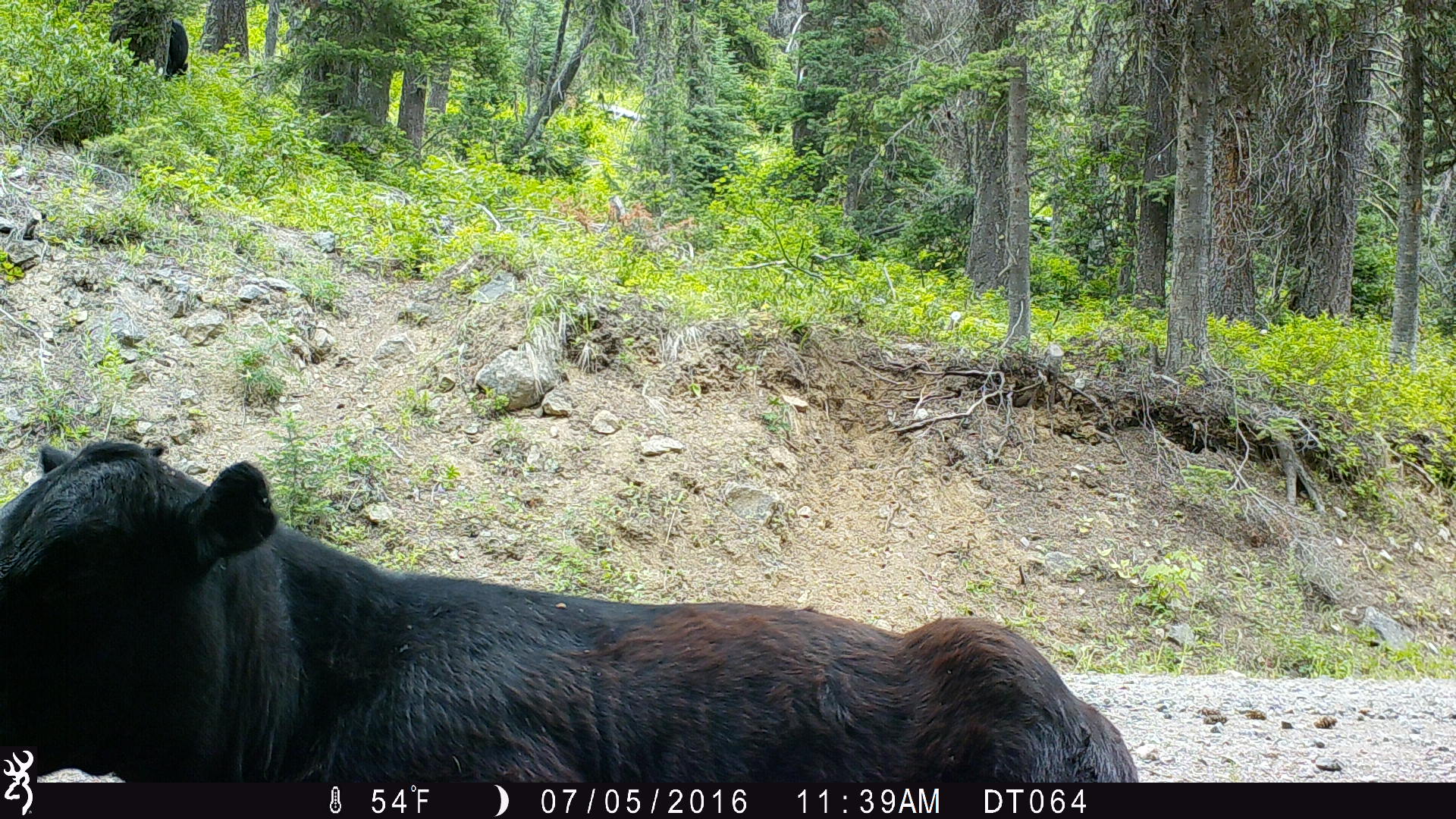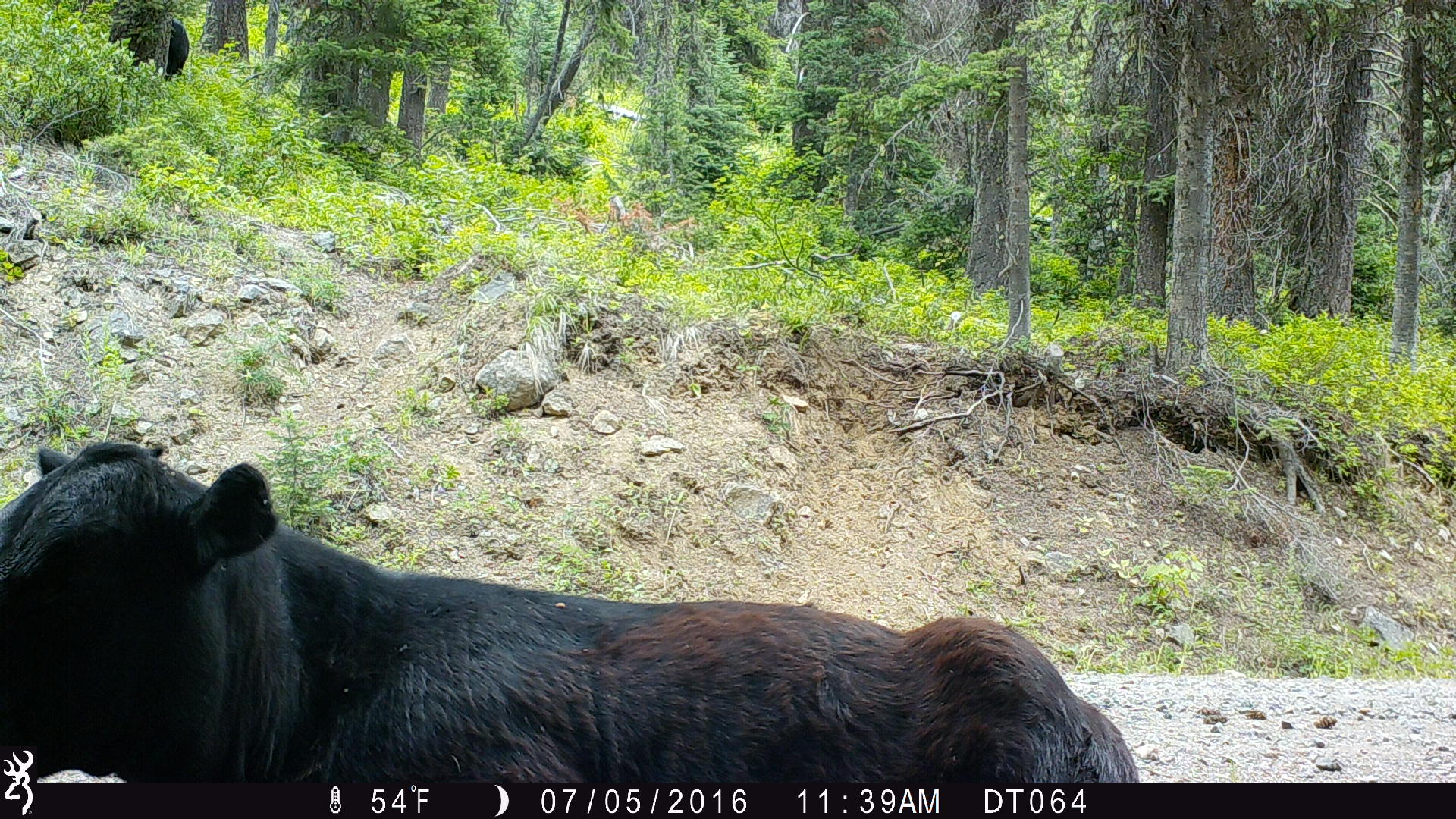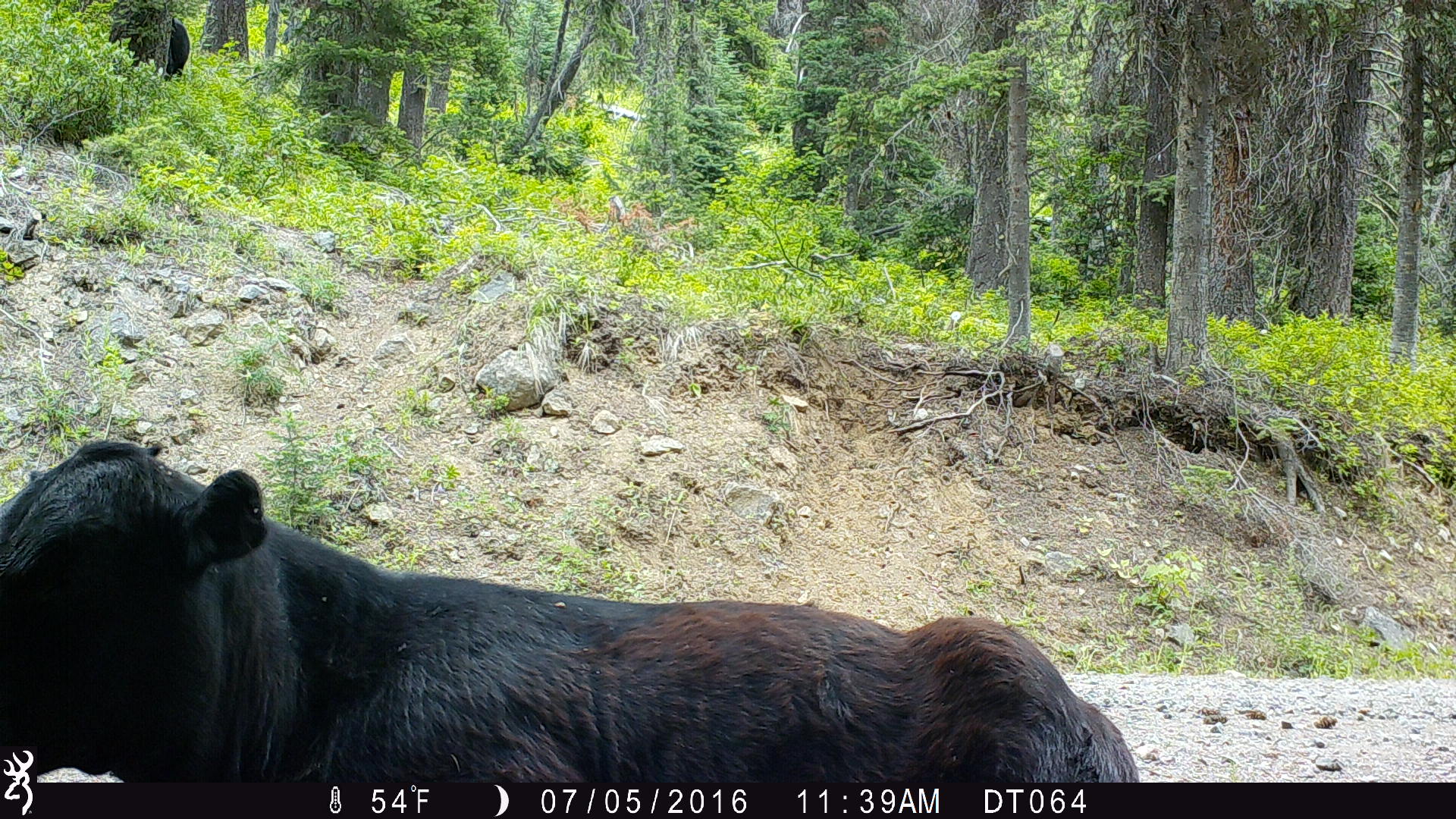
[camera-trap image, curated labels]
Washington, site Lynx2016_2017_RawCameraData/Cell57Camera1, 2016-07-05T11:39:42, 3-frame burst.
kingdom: Animalia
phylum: Chordata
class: Mammalia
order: Artiodactyla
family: Bovidae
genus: Bos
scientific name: Bos taurus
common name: domestic cattle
Domestic cattle (Bos taurus). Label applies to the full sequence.